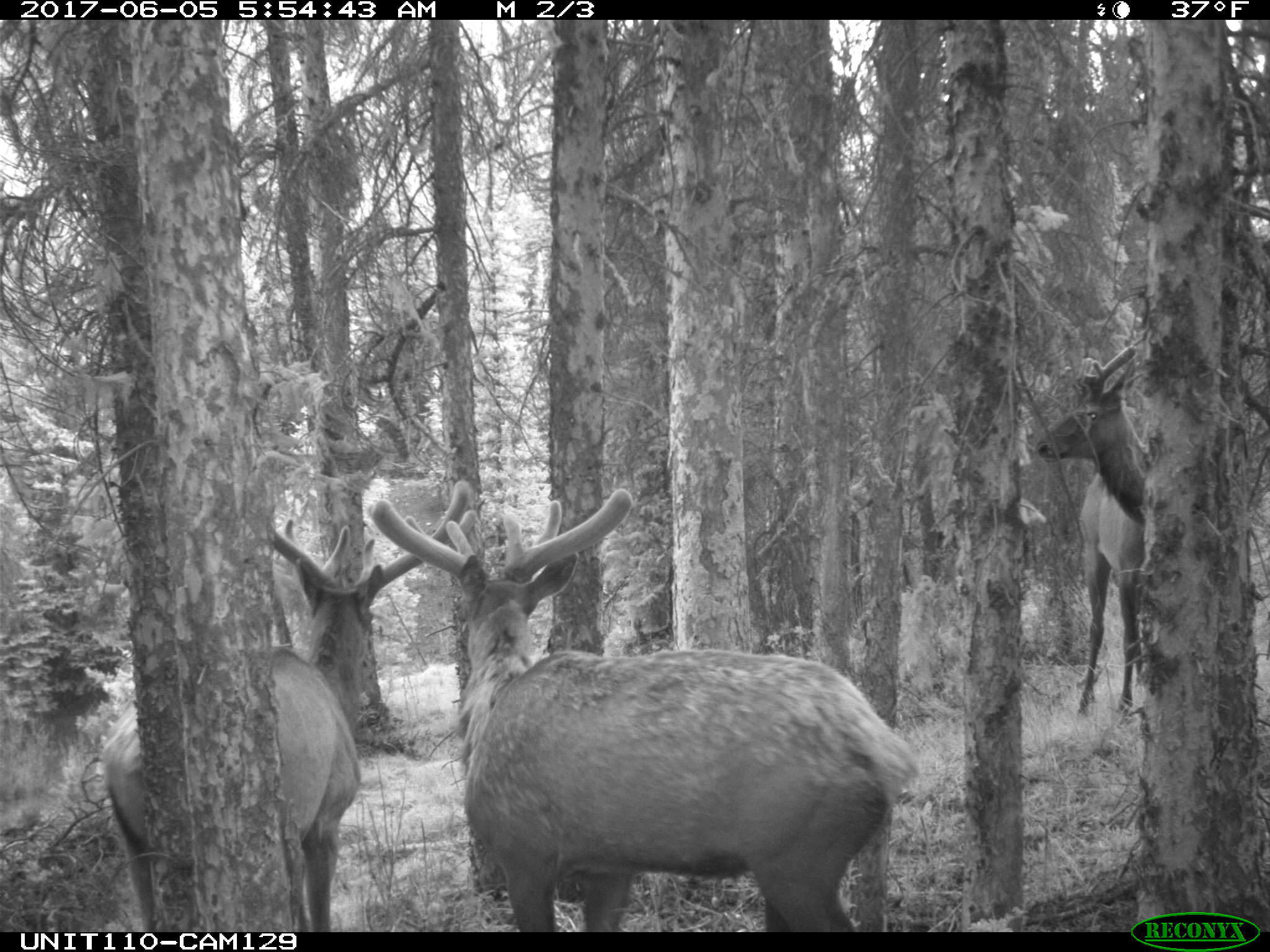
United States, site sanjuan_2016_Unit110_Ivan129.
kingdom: Animalia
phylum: Chordata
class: Mammalia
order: Artiodactyla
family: Cervidae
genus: Cervus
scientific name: Cervus elaphus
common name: red deer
Cervus elaphus (red deer).